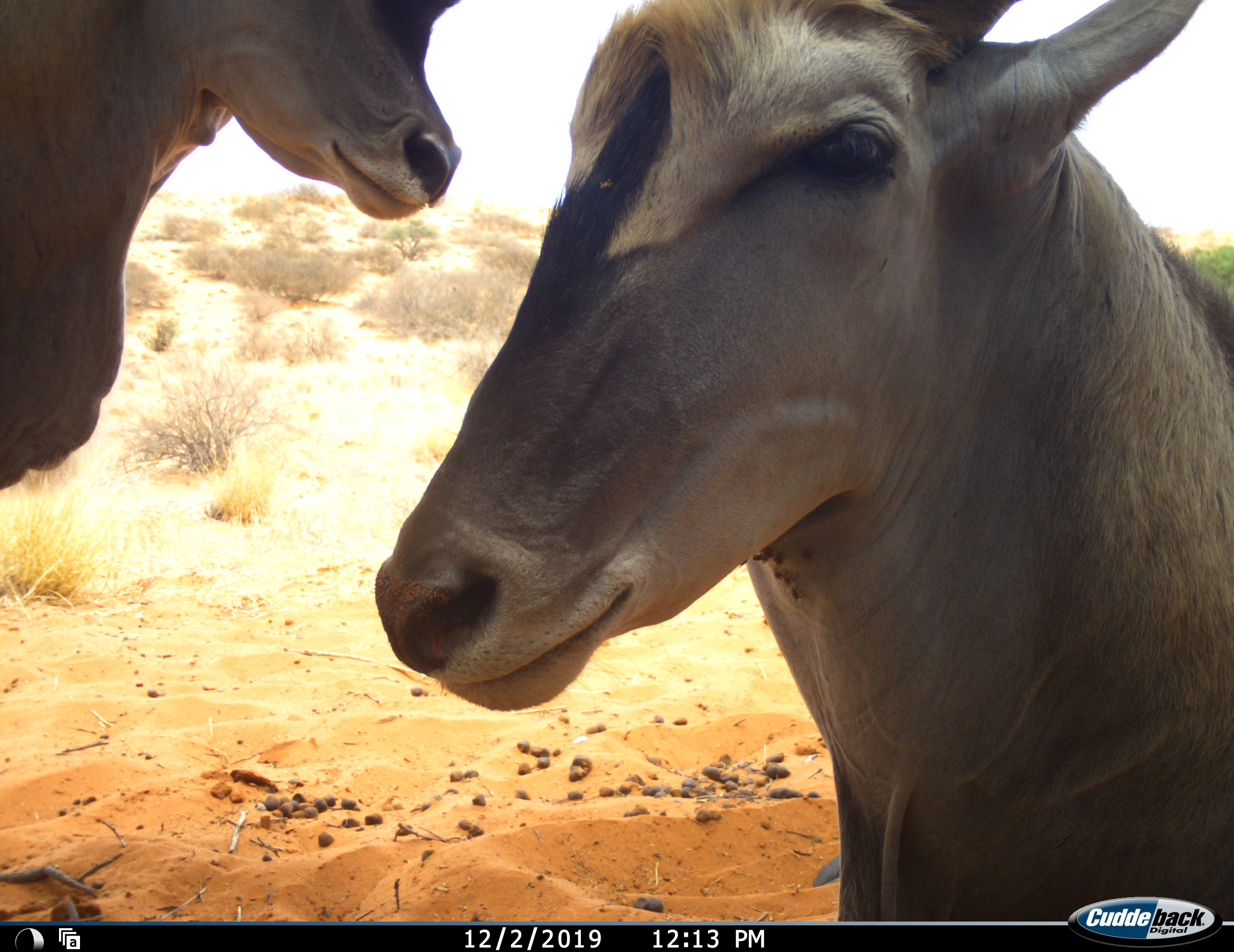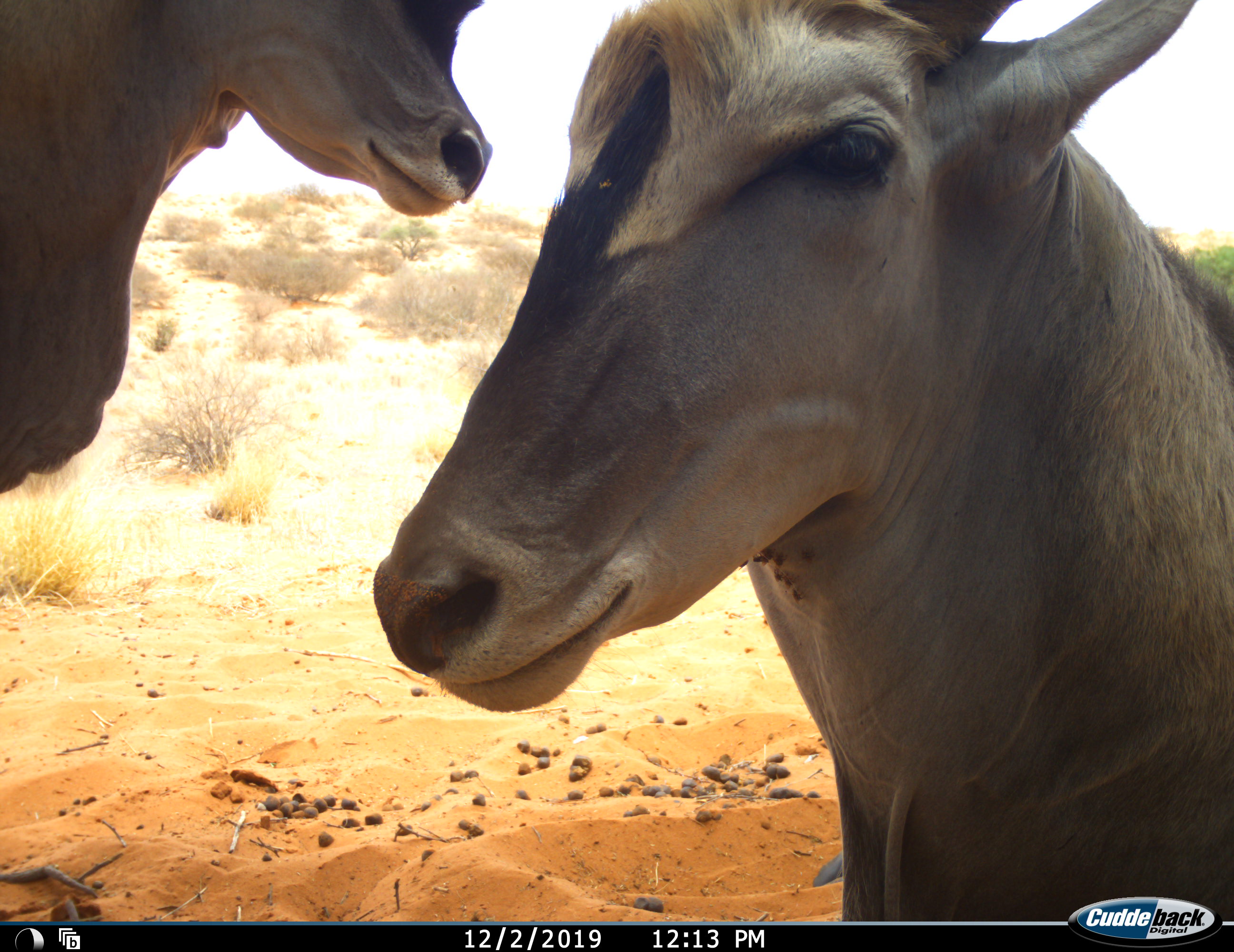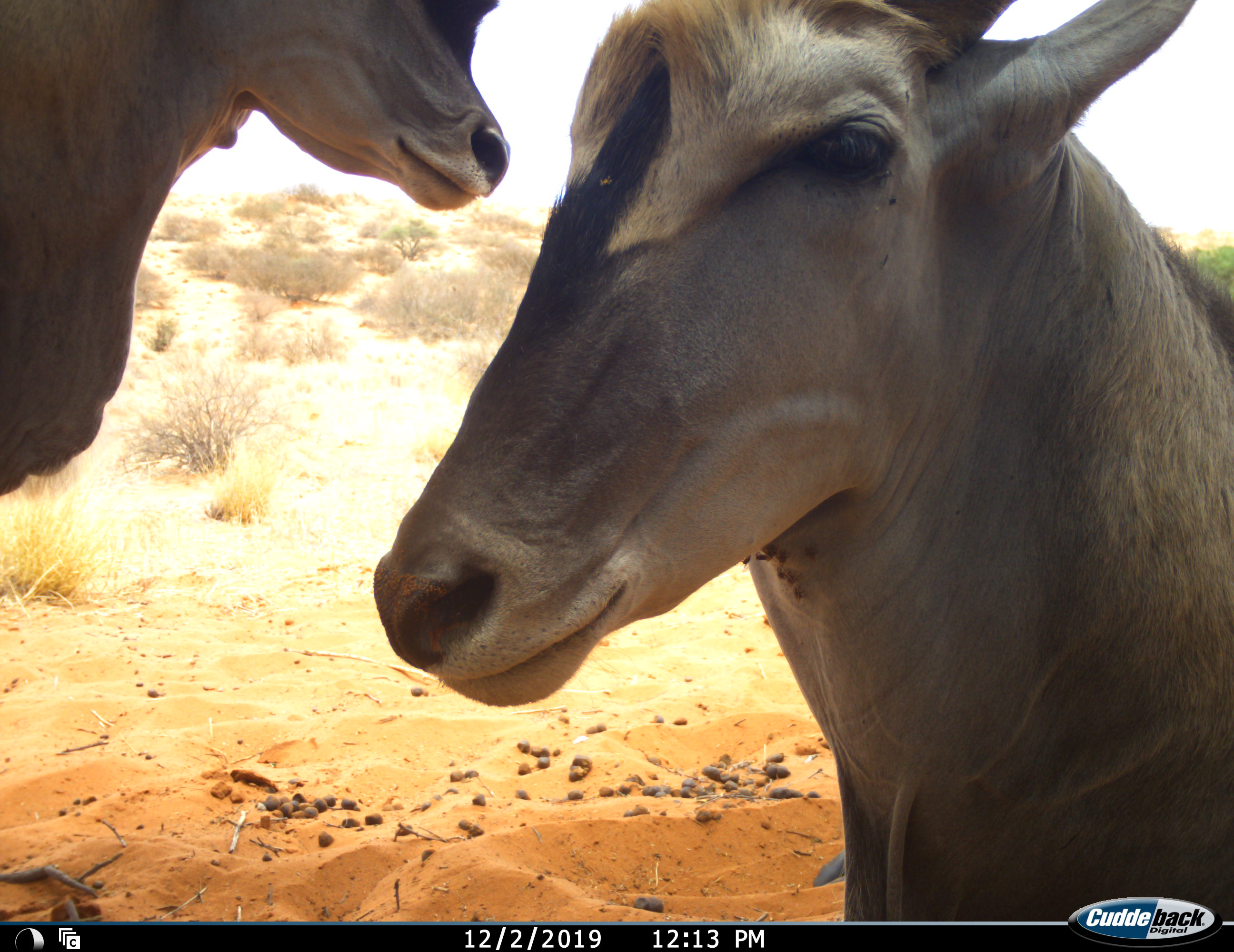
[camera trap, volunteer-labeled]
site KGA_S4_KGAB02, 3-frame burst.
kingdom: Animalia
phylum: Chordata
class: Mammalia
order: Artiodactyla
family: Bovidae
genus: Tragelaphus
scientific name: Tragelaphus oryx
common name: eland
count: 2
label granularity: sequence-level